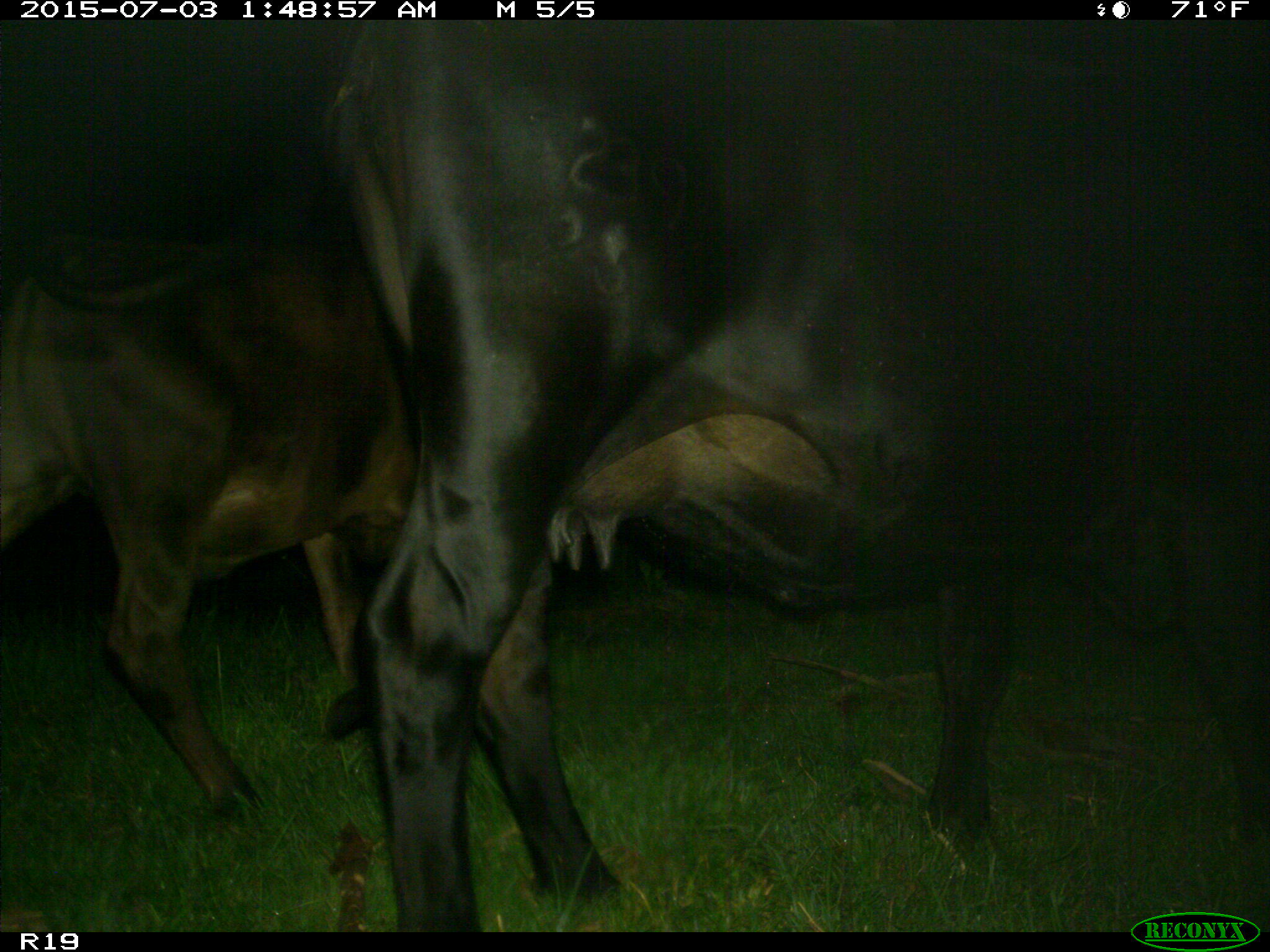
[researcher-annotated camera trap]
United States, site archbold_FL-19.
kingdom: Animalia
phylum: Chordata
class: Mammalia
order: Artiodactyla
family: Bovidae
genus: Bos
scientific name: Bos taurus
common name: domestic cow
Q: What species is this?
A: Bos taurus (domestic cow).